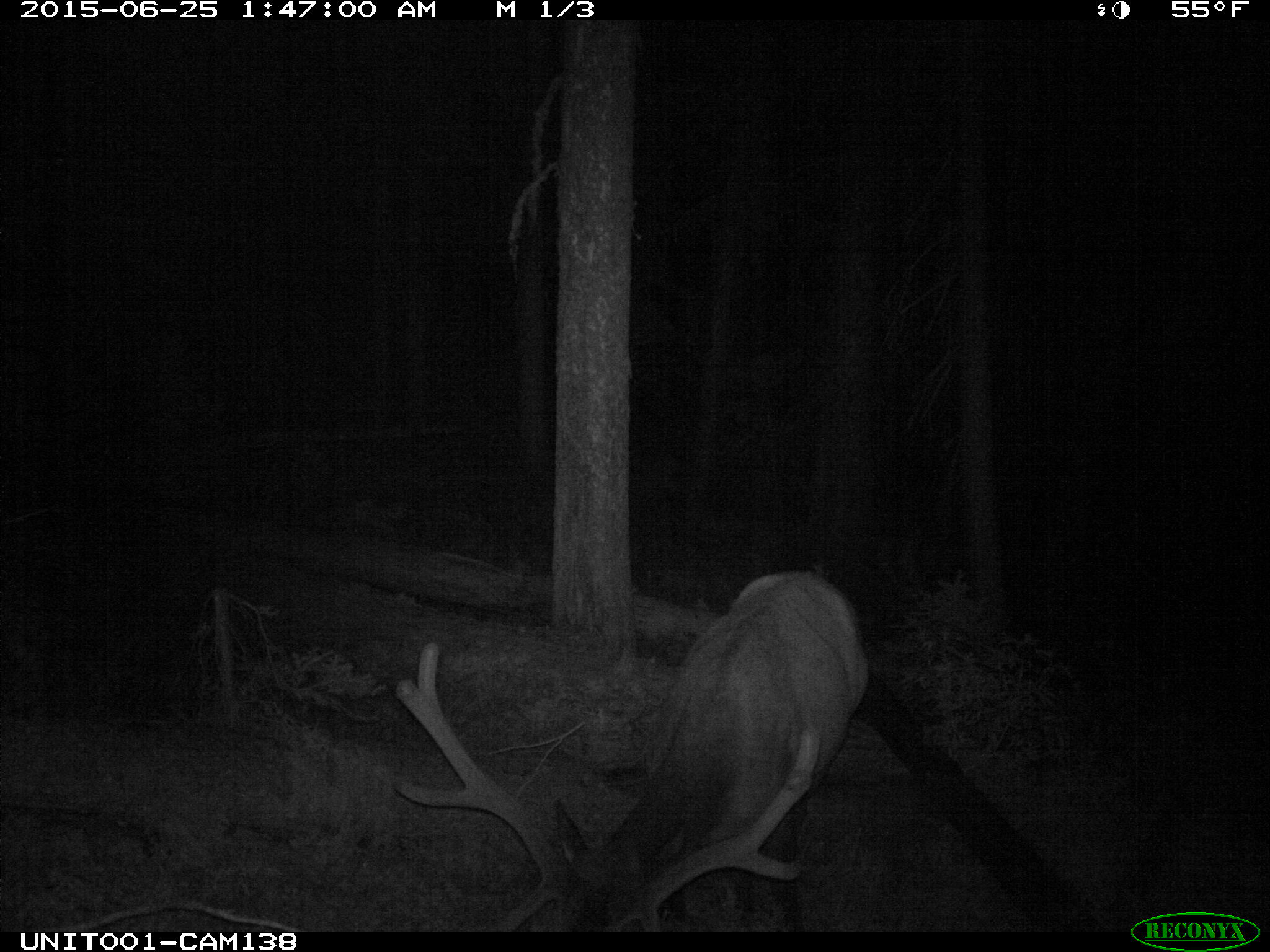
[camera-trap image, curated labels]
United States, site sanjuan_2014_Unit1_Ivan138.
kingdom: Animalia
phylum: Chordata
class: Mammalia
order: Artiodactyla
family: Cervidae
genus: Cervus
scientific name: Cervus elaphus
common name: red deer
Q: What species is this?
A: Cervus elaphus (red deer).